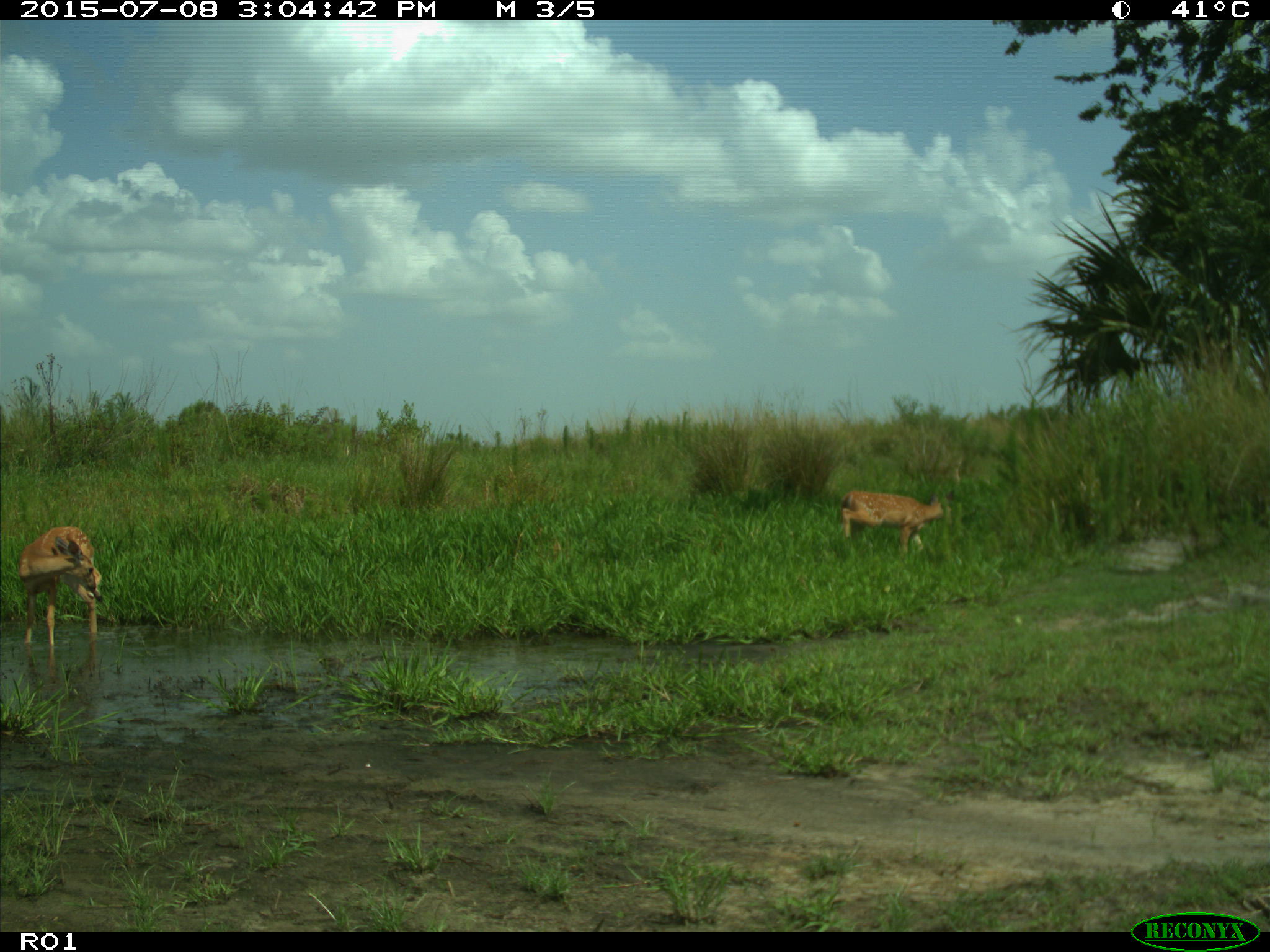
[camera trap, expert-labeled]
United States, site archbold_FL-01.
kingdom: Animalia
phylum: Chordata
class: Mammalia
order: Artiodactyla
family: Cervidae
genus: Odocoileus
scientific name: Odocoileus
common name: deer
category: unidentified deer